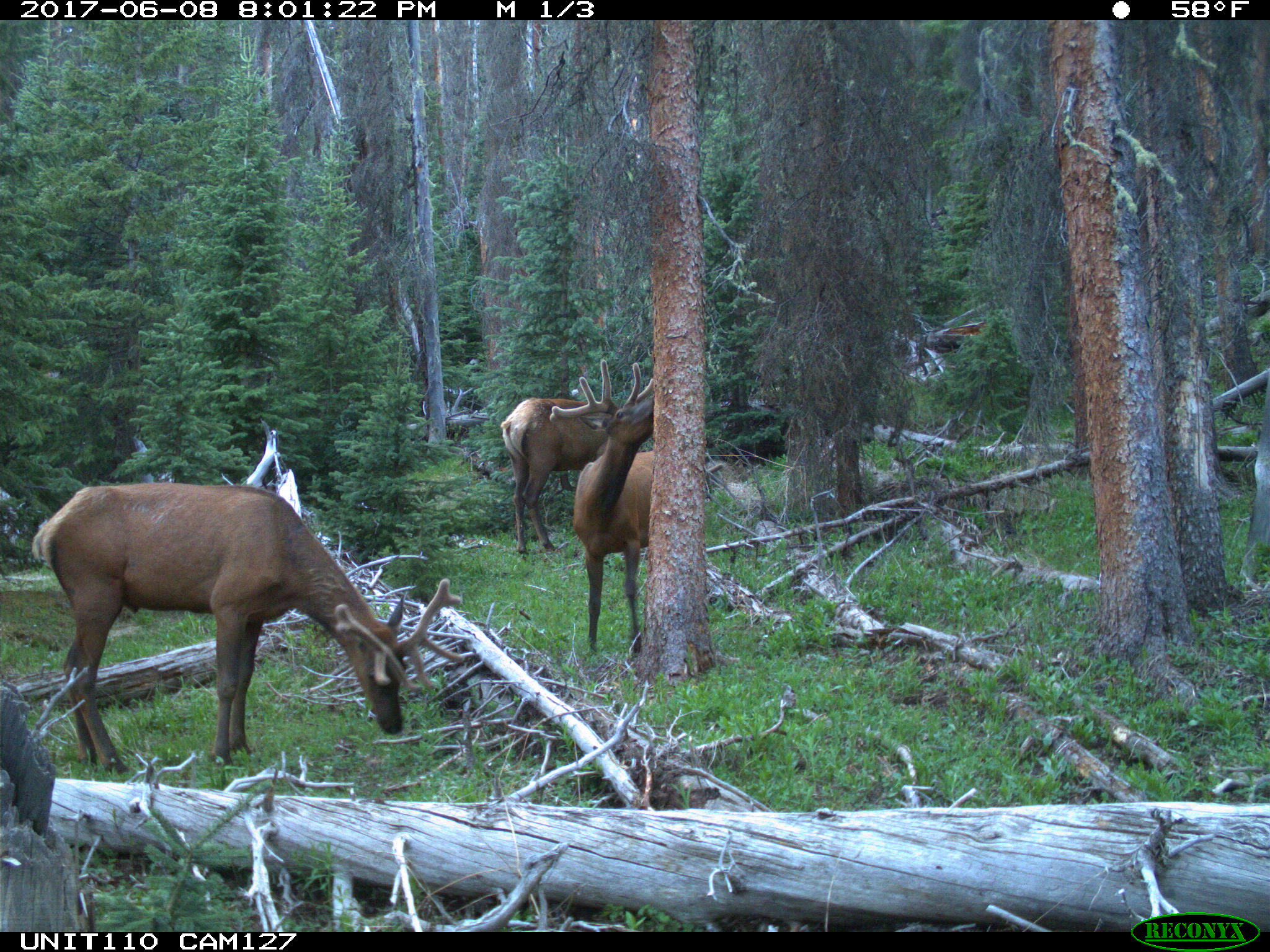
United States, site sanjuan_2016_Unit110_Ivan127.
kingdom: Animalia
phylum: Chordata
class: Mammalia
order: Artiodactyla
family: Cervidae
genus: Cervus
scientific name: Cervus elaphus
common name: red deer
Cervus elaphus (red deer).